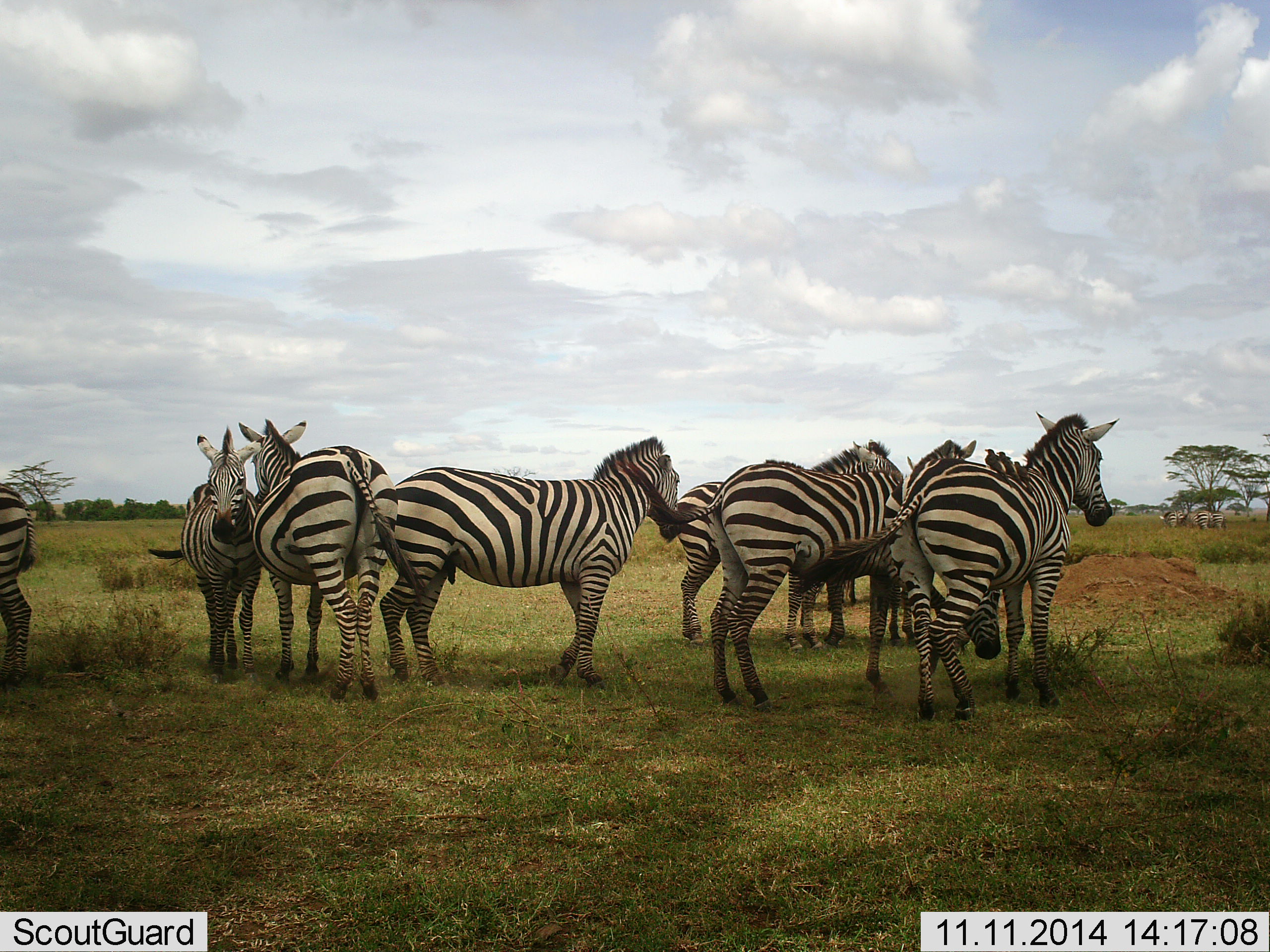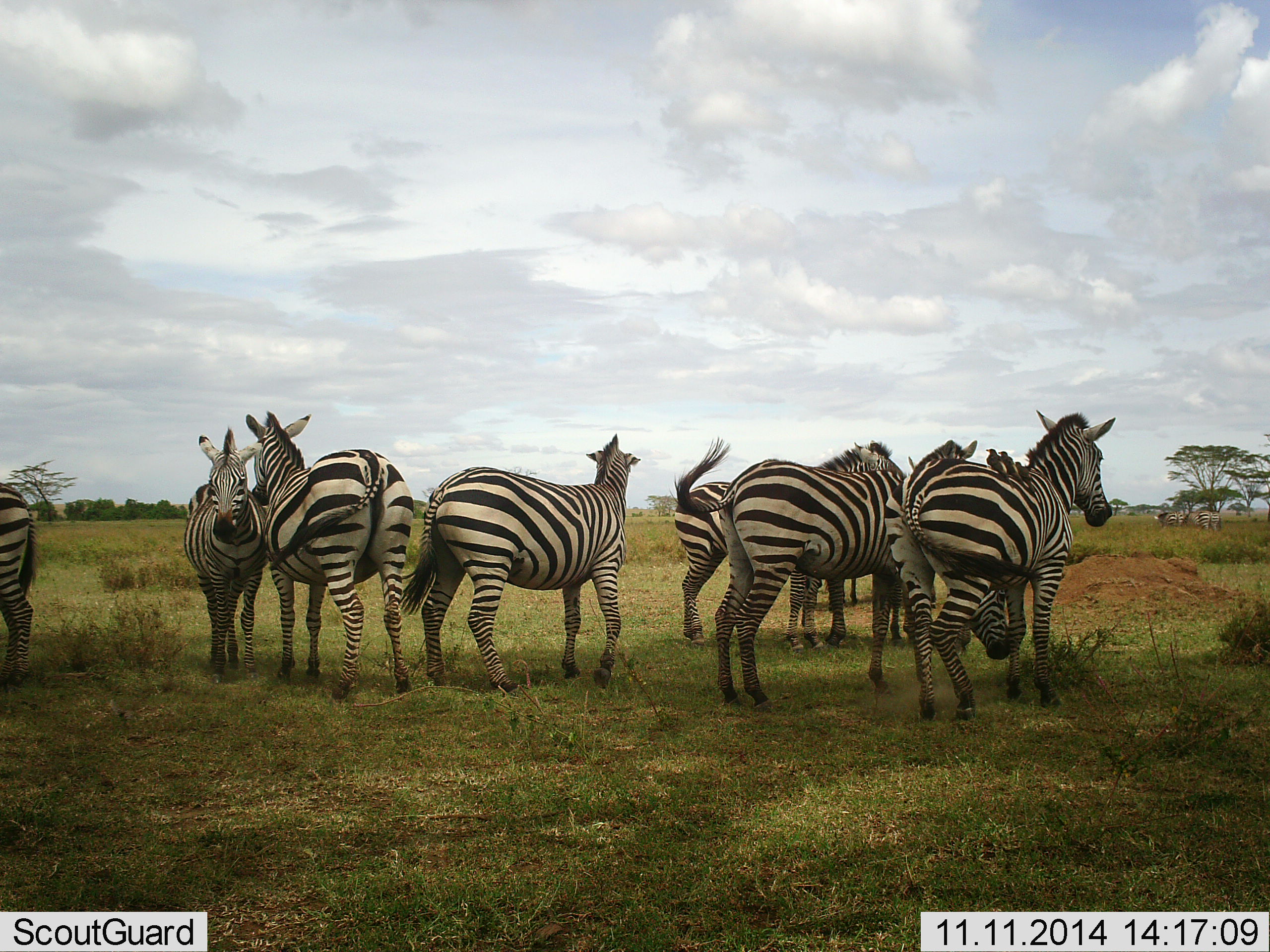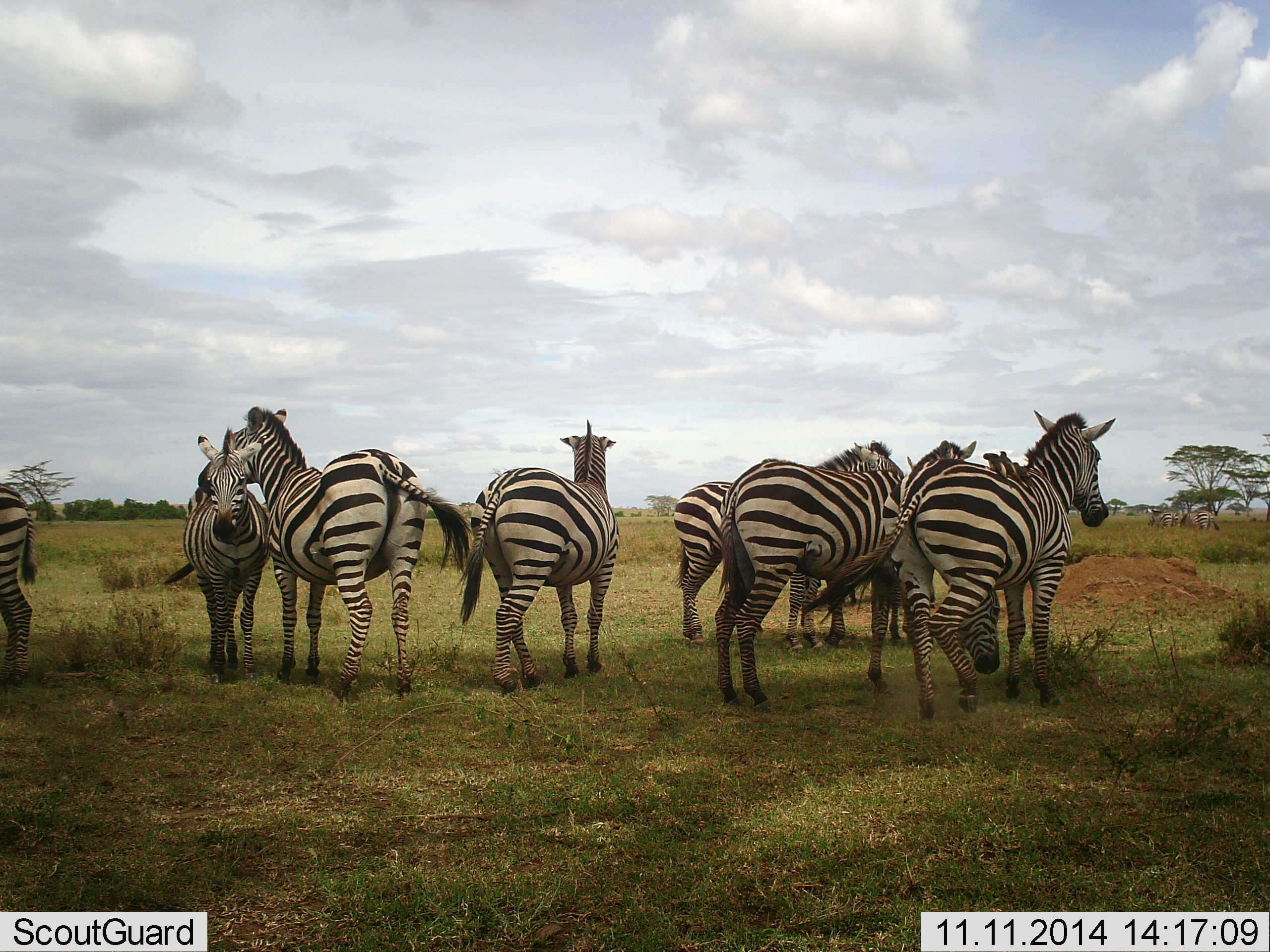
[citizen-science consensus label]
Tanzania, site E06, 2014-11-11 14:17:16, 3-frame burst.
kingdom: Animalia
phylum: Chordata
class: Mammalia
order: Perissodactyla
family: Equidae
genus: Equus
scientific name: Equus quagga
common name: plains zebra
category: zebra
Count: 9.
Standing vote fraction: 82%.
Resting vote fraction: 0%.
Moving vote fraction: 36%.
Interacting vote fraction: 45%.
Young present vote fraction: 9%.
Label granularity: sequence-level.